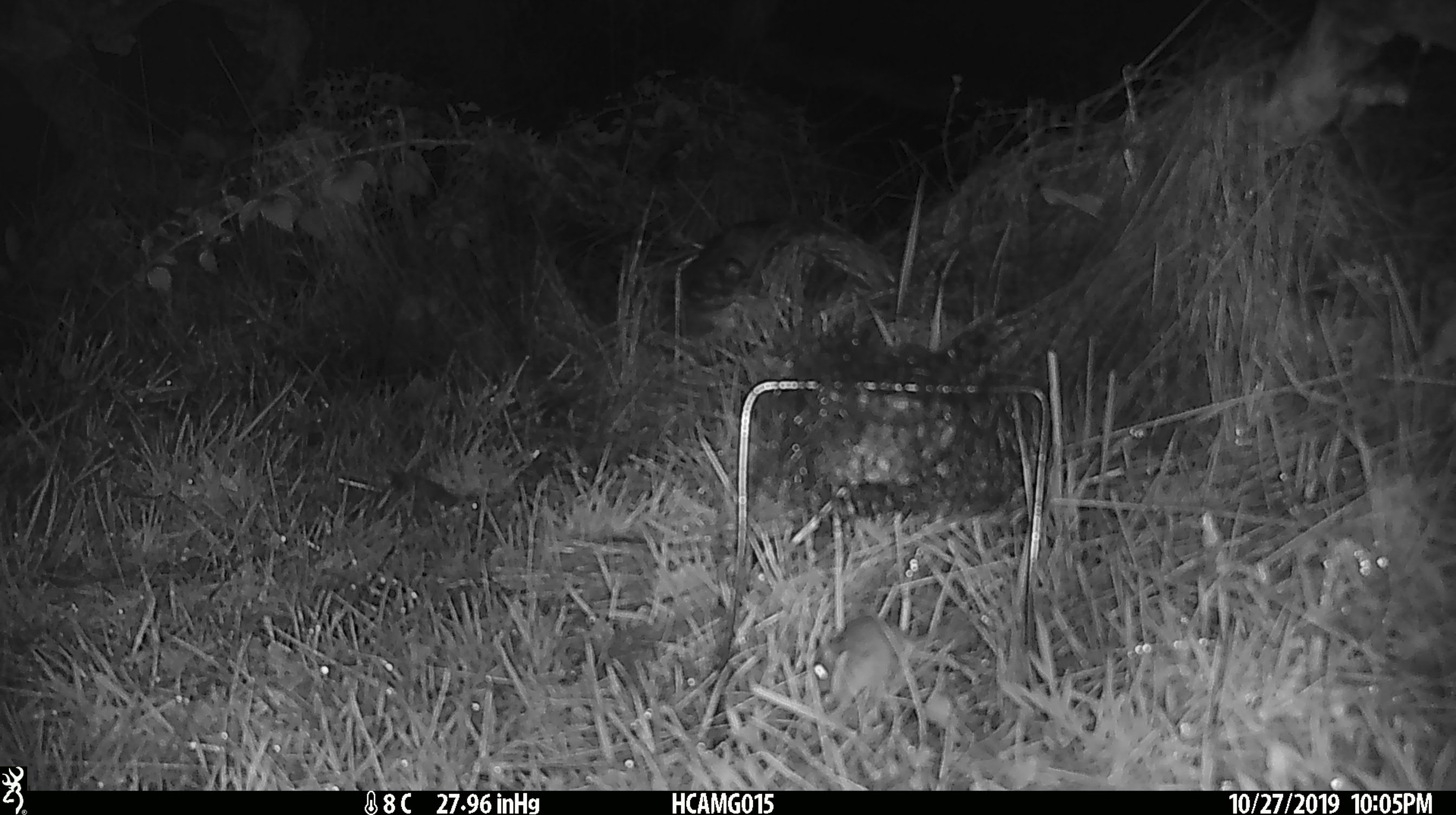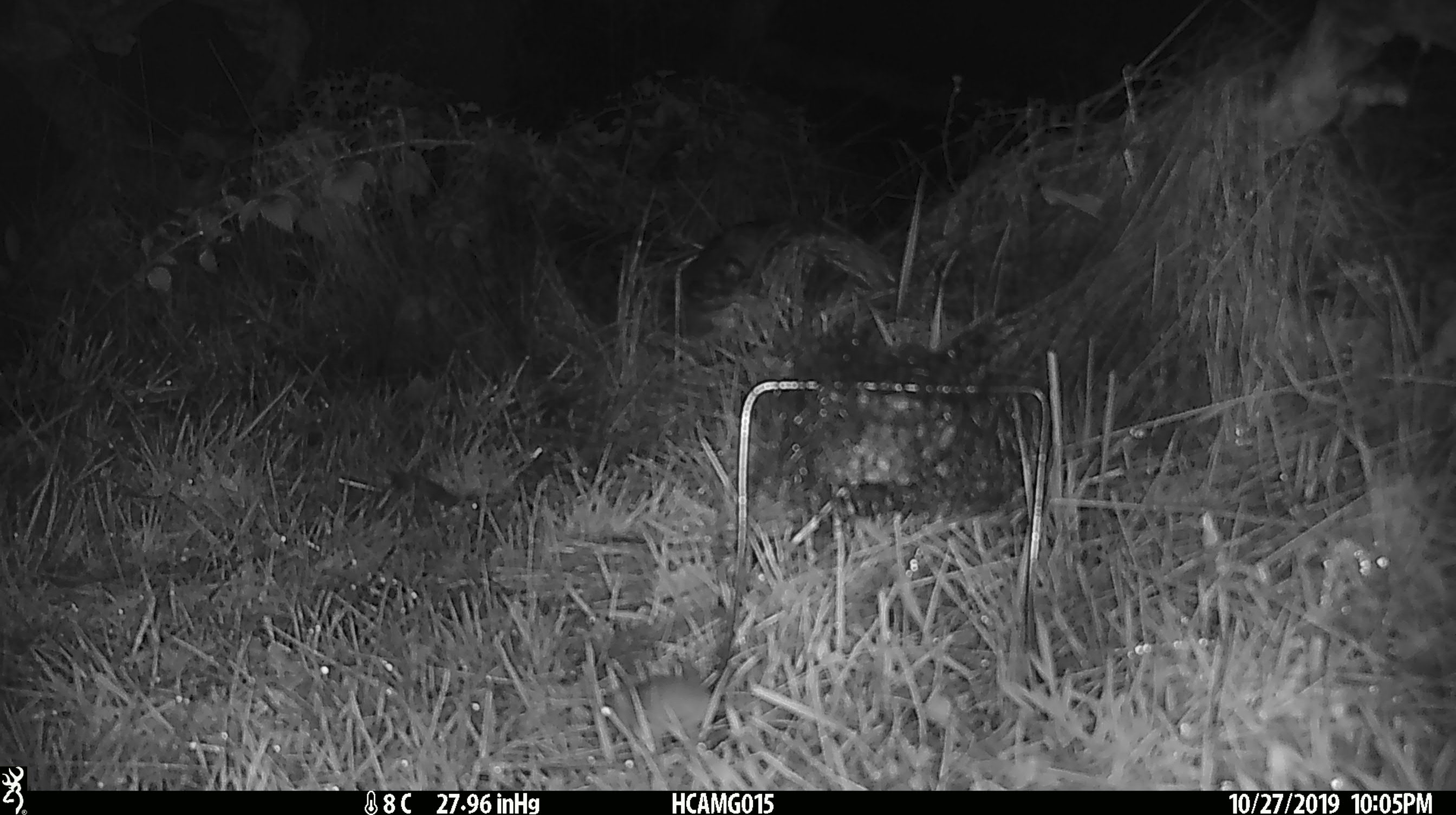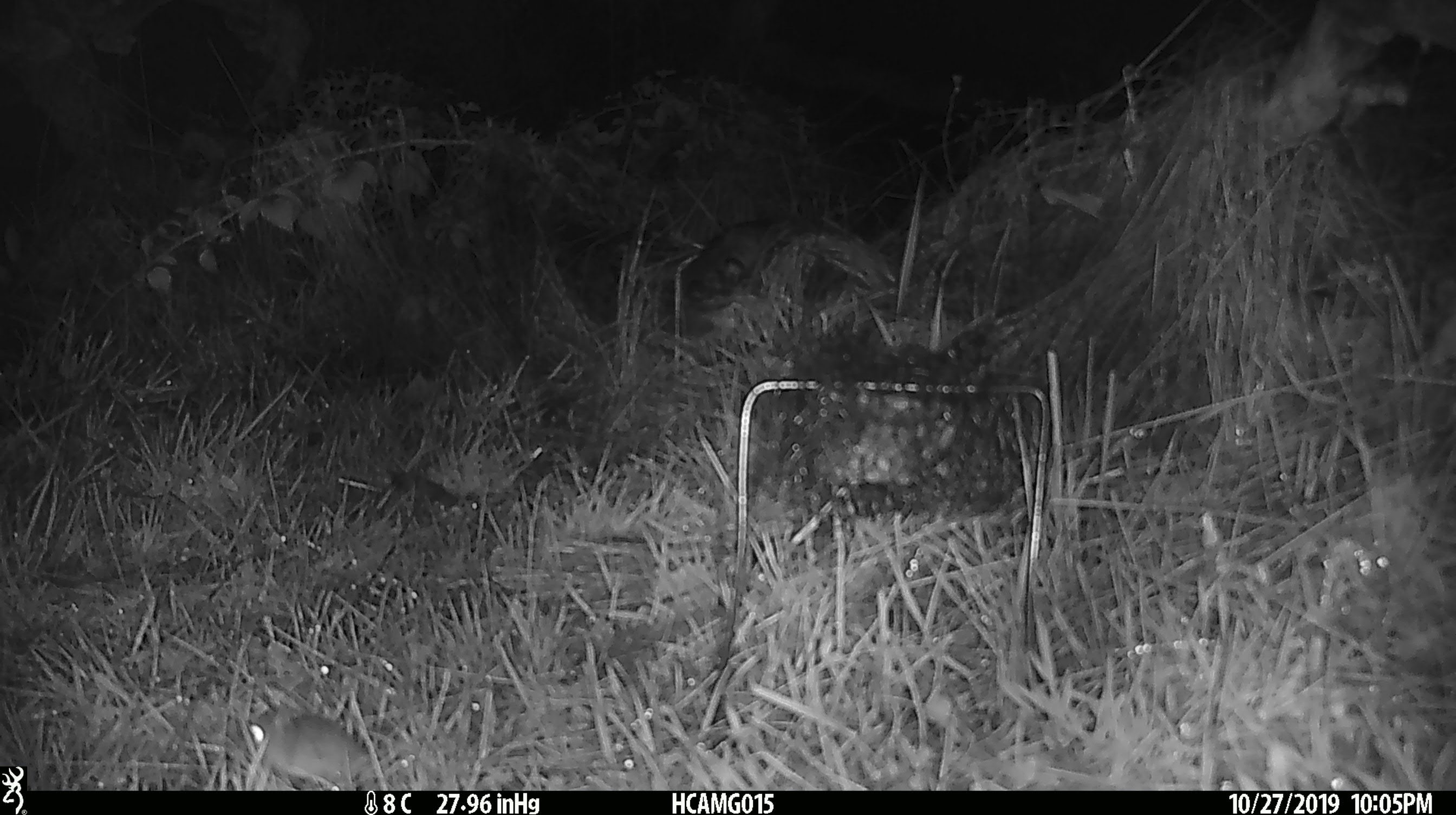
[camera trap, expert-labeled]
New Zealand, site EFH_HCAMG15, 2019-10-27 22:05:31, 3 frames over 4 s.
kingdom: Animalia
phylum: Chordata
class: Mammalia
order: Rodentia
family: Muridae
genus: Mus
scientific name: Mus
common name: mouse